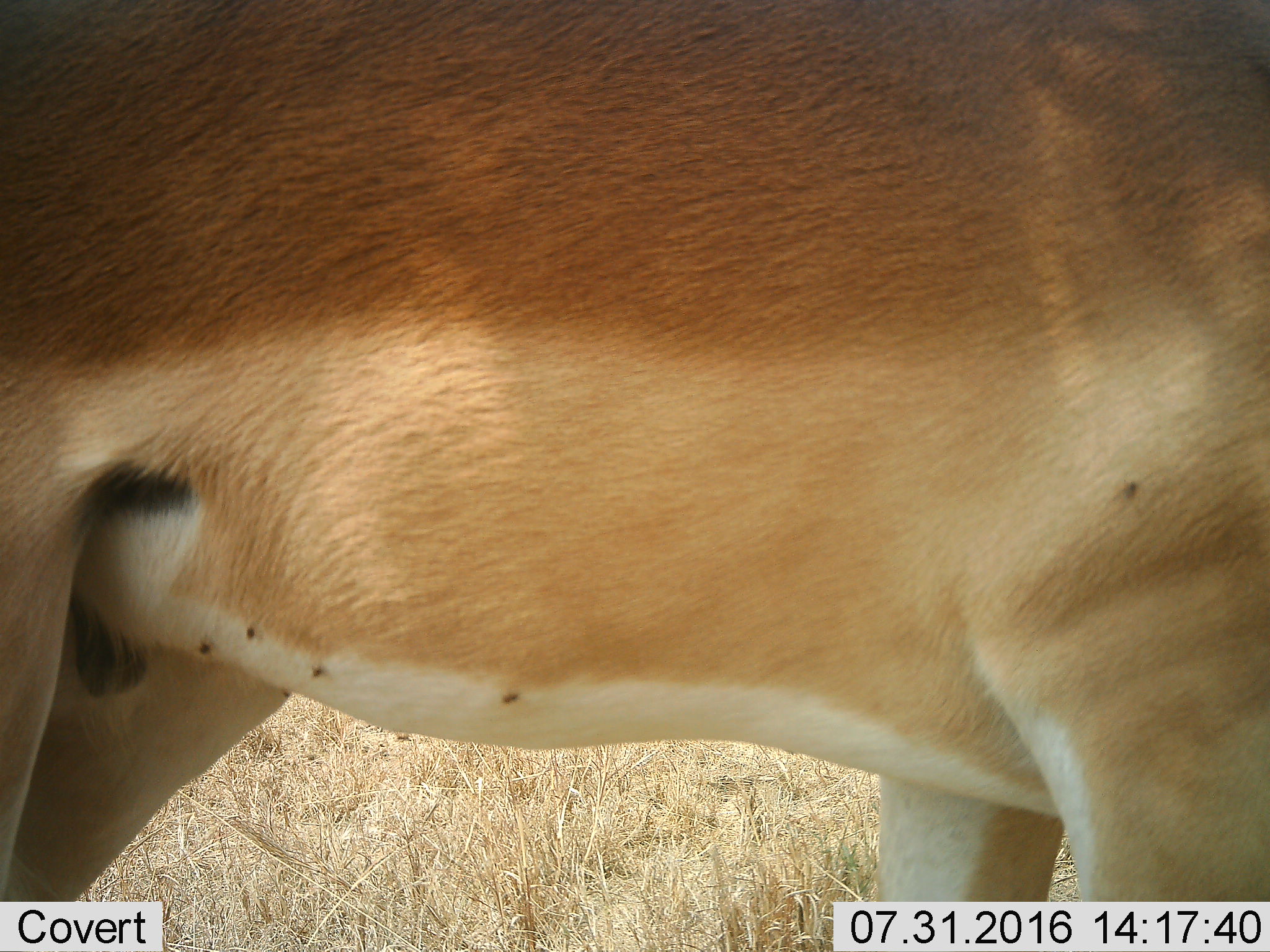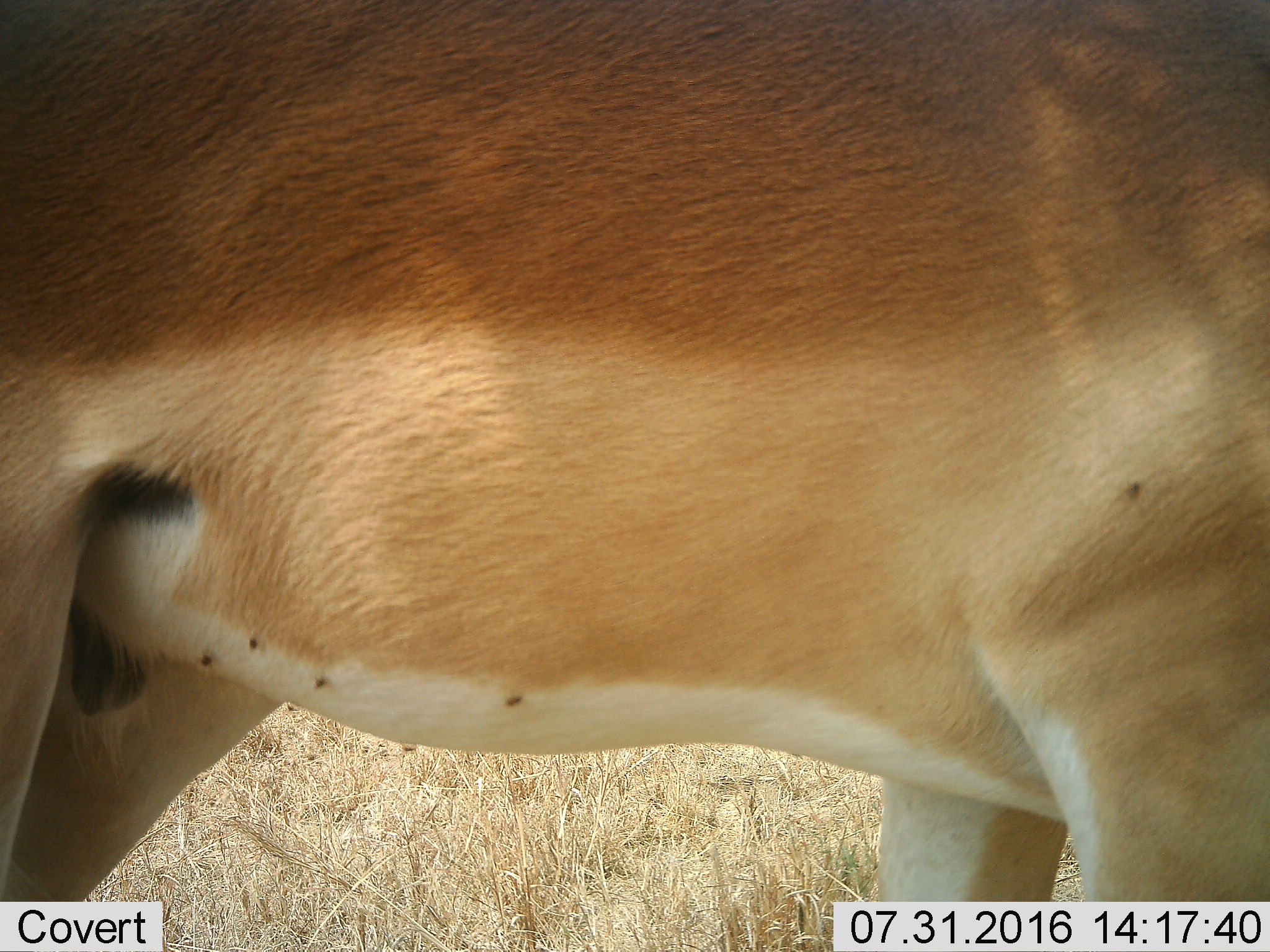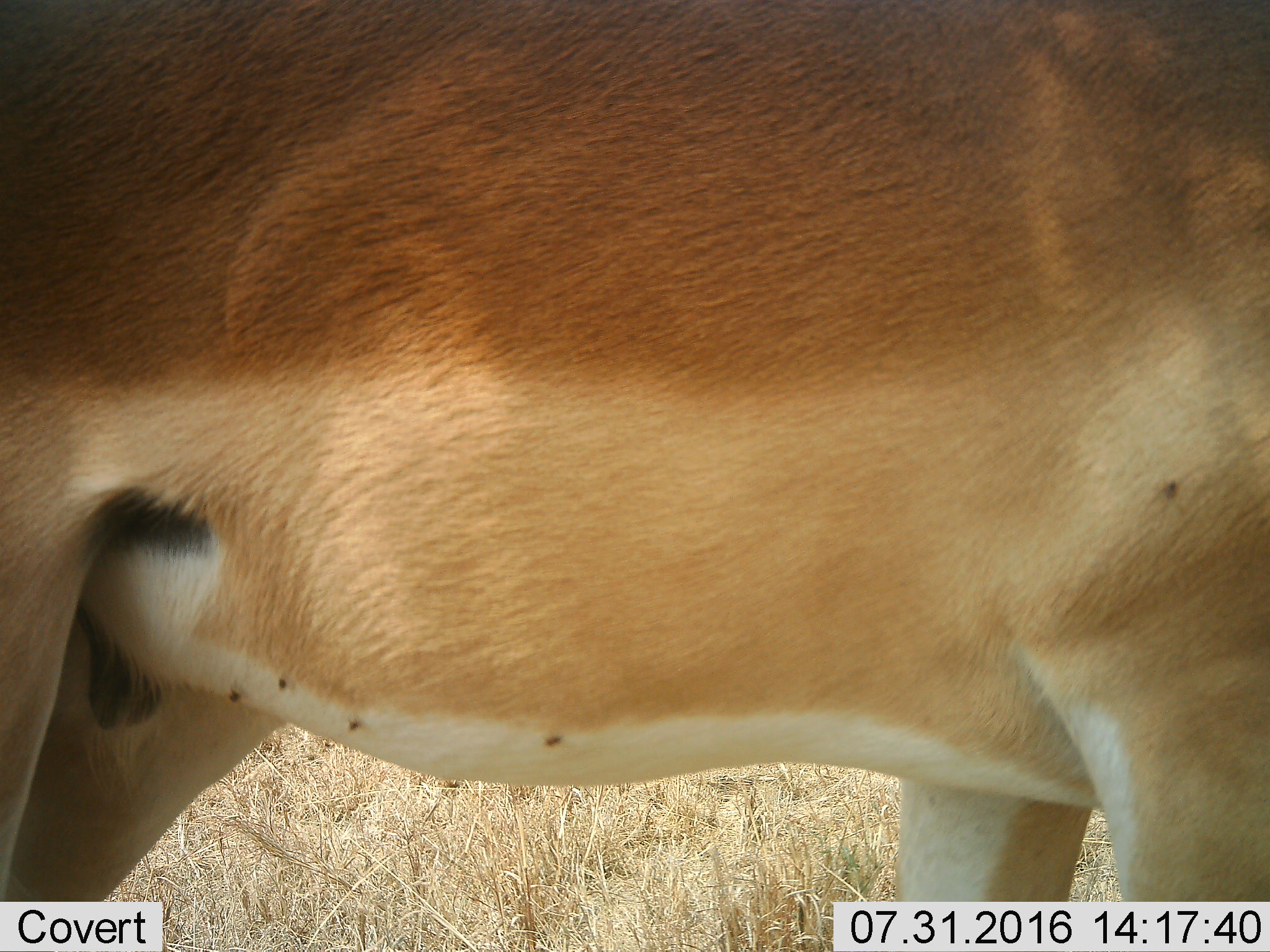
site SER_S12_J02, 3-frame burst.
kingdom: Animalia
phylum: Chordata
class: Mammalia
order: Artiodactyla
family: Bovidae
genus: Aepyceros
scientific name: Aepyceros melampus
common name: impala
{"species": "impala (Aepyceros melampus)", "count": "1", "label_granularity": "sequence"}